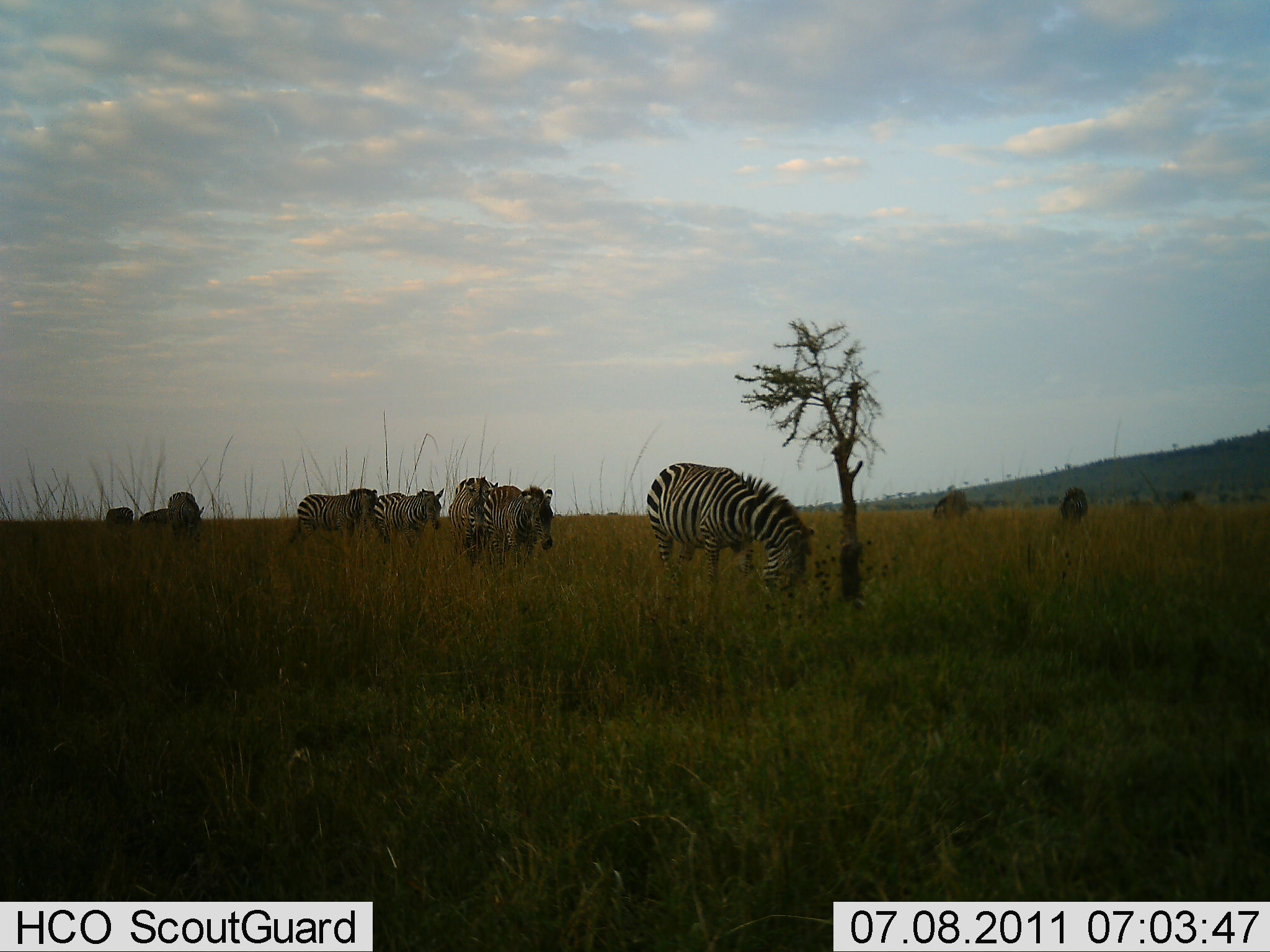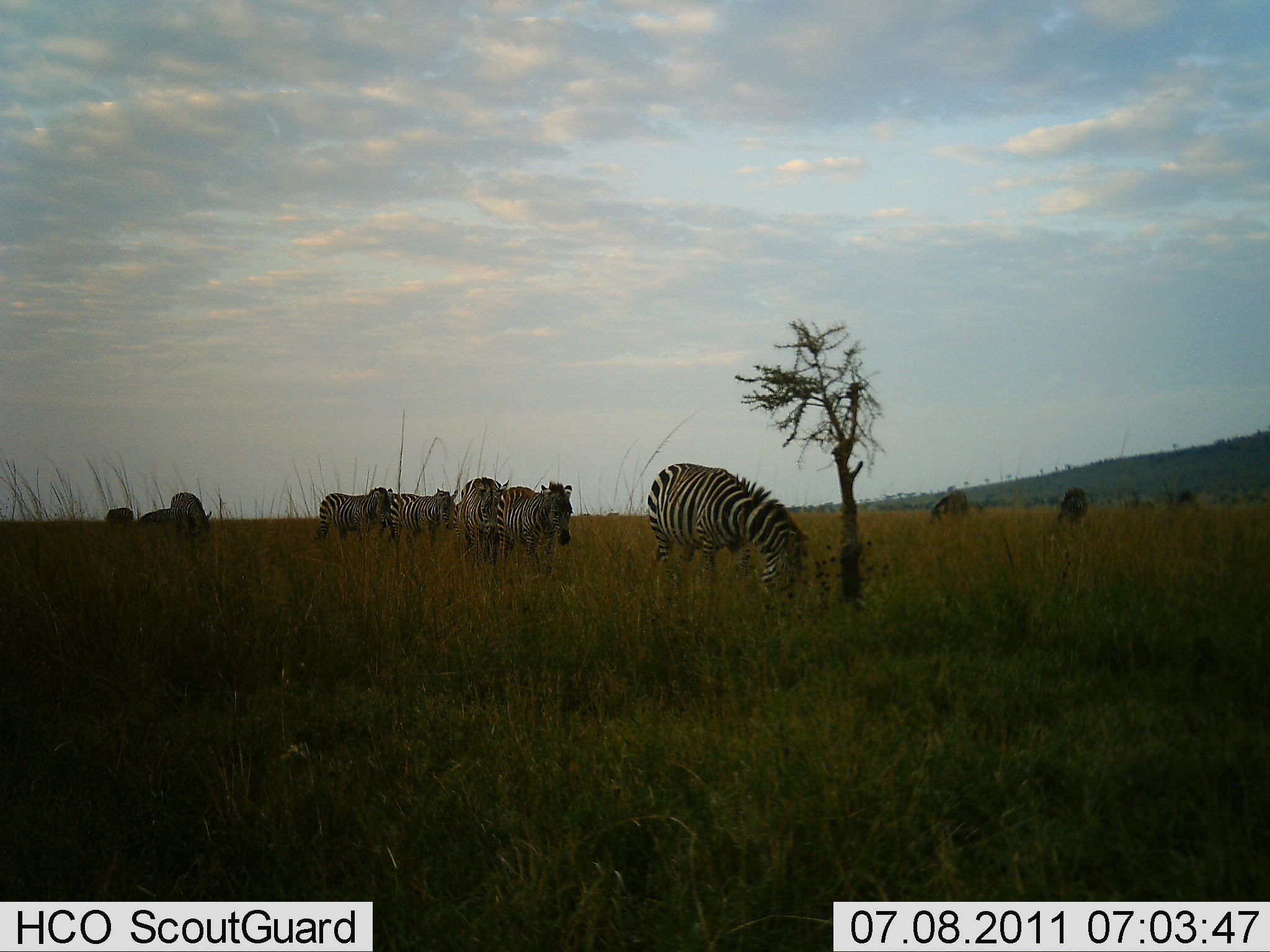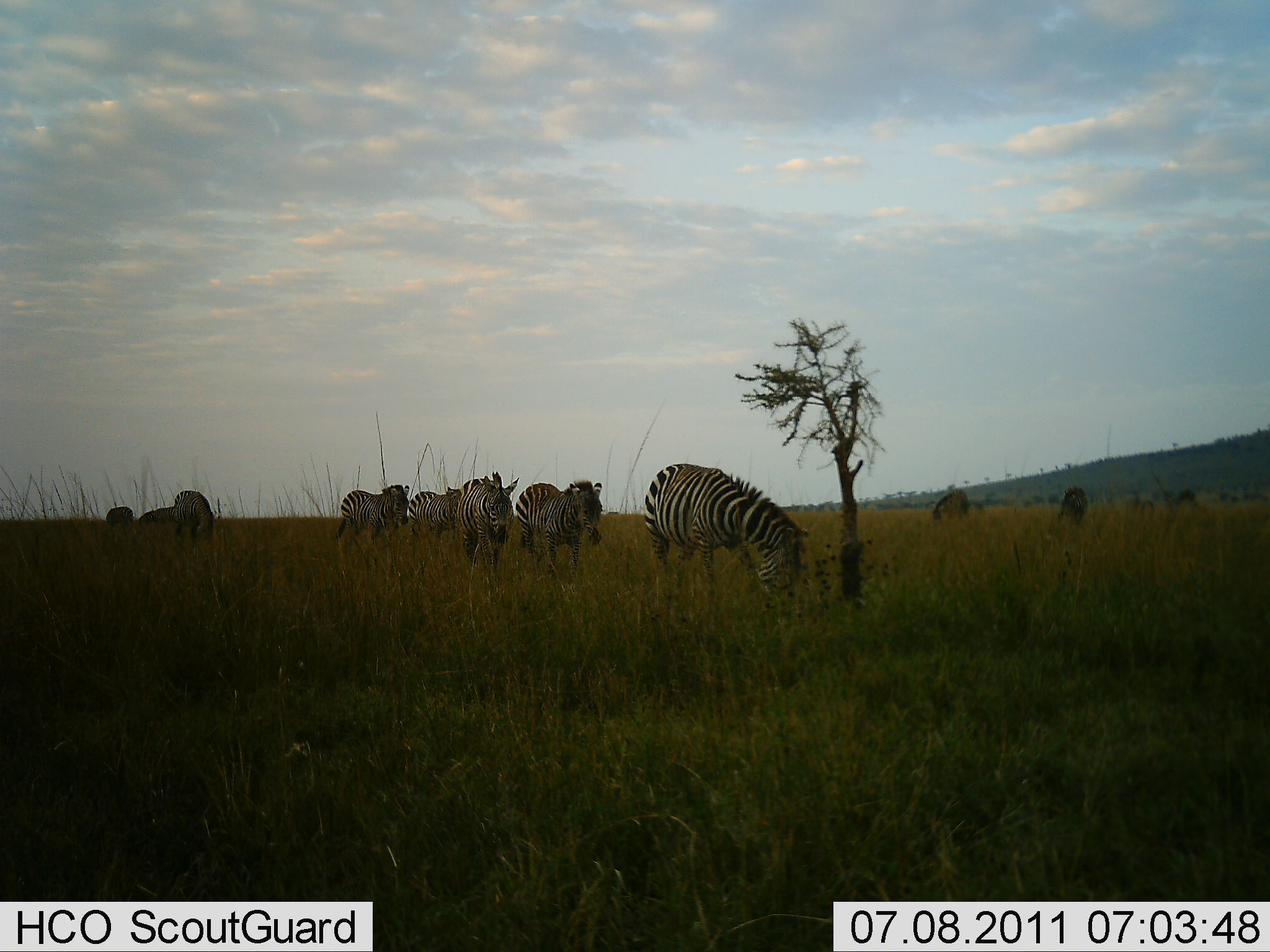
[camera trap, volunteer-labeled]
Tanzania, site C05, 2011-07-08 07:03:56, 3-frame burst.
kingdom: Animalia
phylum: Chordata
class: Mammalia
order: Perissodactyla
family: Equidae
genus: Equus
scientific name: Equus quagga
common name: plains zebra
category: zebra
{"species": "zebra (plains zebra) (Equus quagga)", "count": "10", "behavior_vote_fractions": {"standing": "17%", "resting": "0%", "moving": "67%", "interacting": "0%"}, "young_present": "0%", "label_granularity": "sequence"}